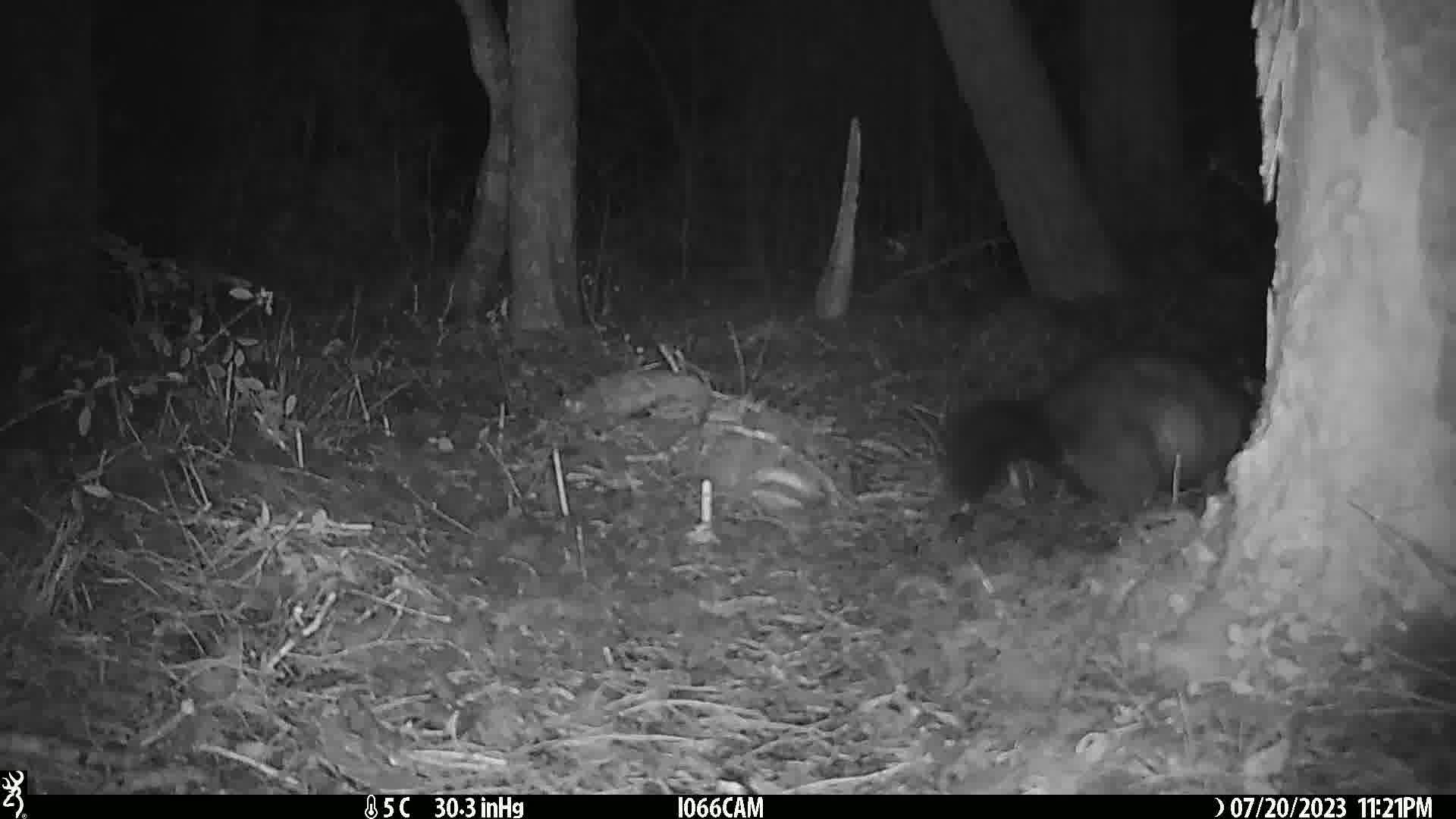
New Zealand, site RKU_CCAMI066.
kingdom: Animalia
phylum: Chordata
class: Mammalia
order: Diprotodontia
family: Phalangeridae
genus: Trichosurus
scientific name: Trichosurus vulpecula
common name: common brushtail possum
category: possum